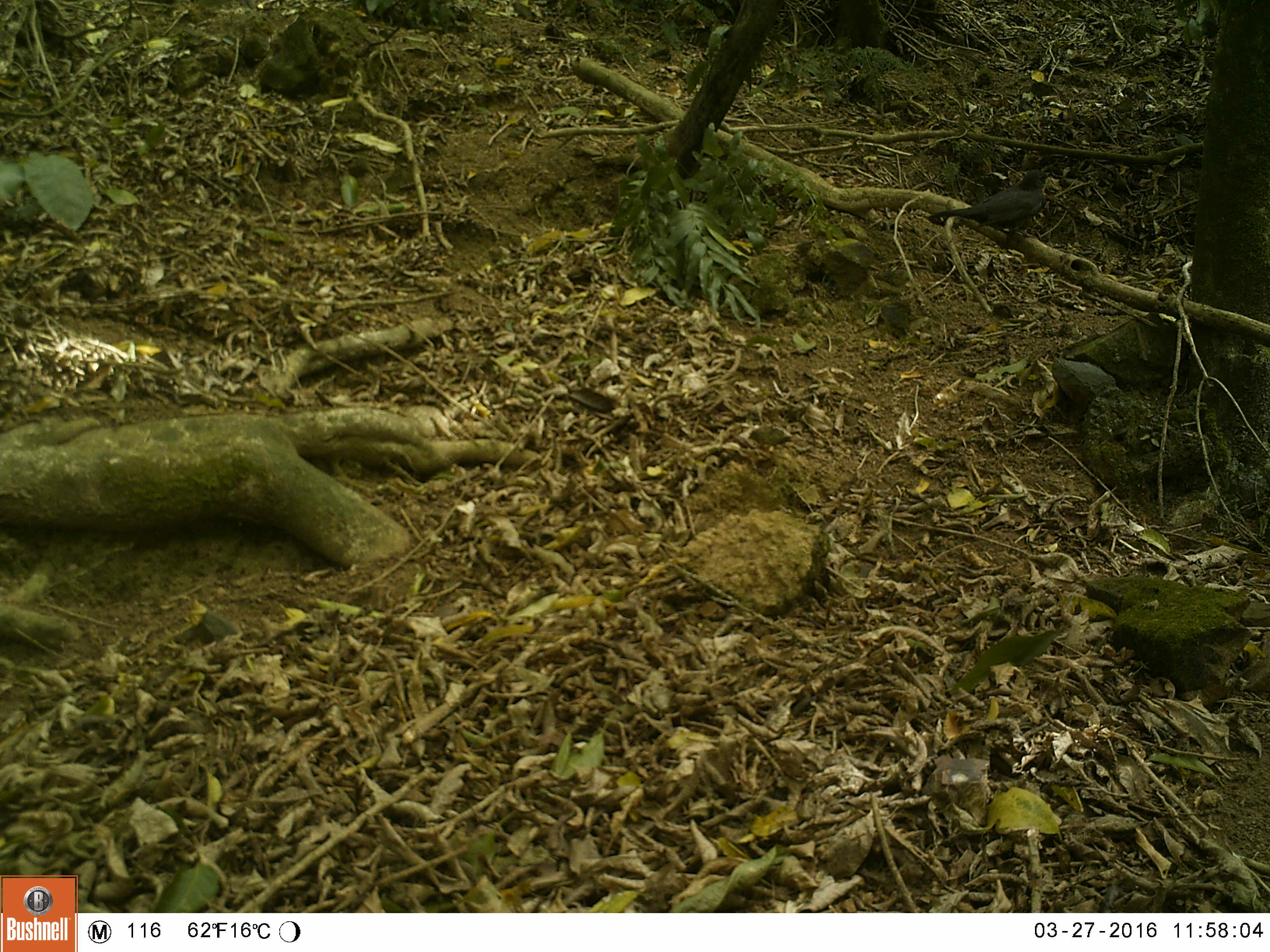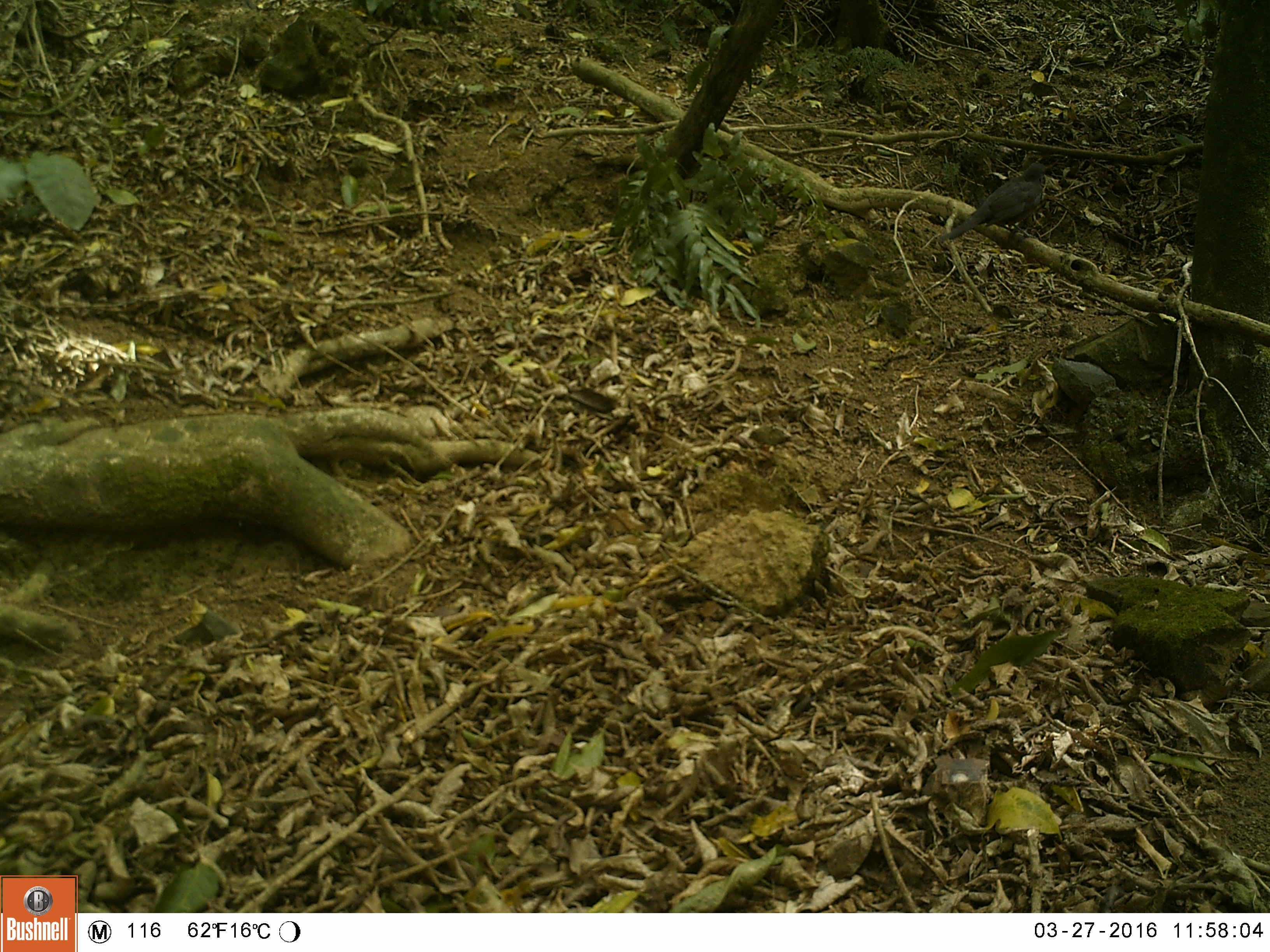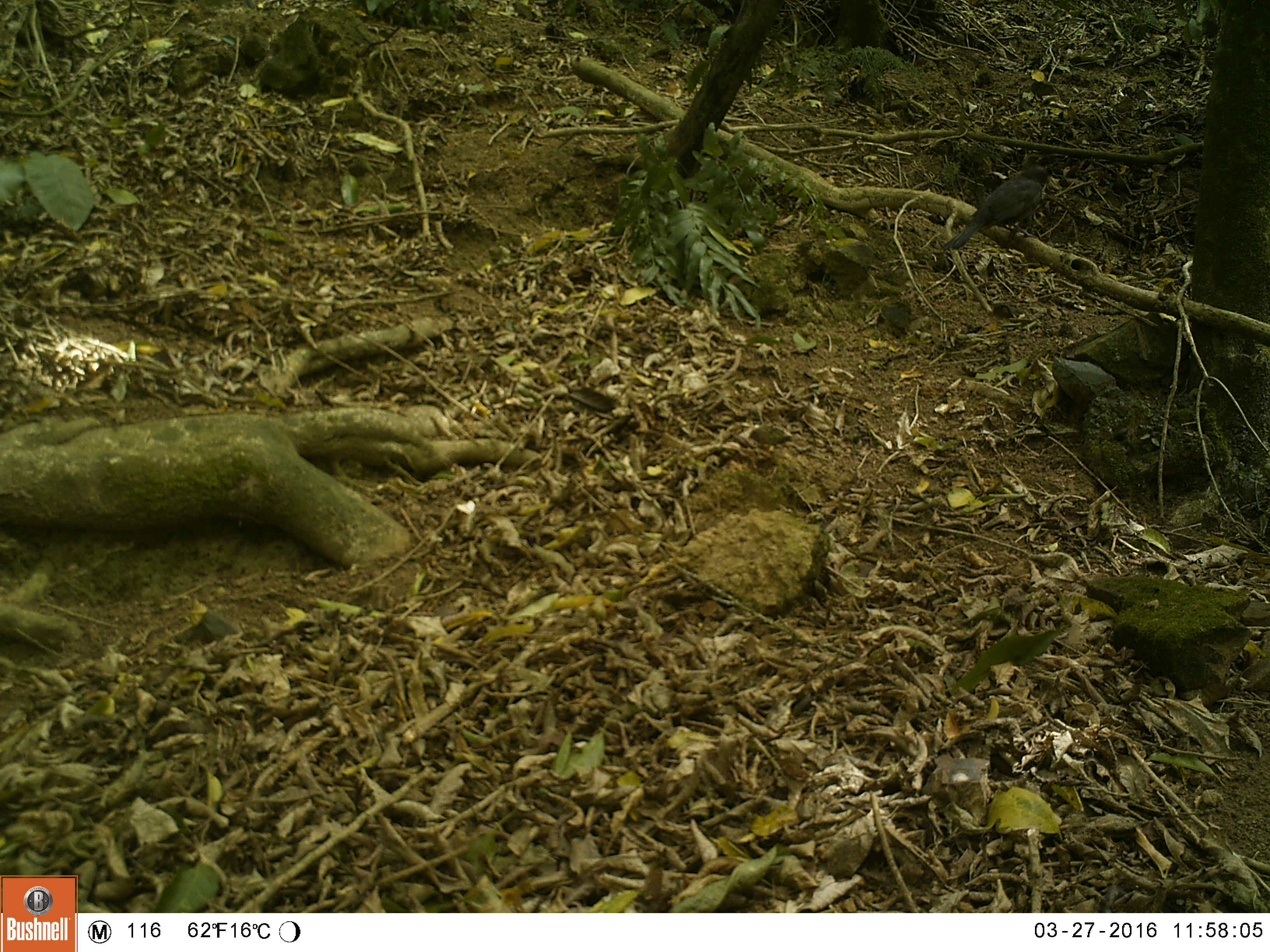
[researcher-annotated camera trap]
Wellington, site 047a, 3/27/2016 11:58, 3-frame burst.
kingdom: Animalia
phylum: Chordata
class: Aves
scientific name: Aves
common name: bird